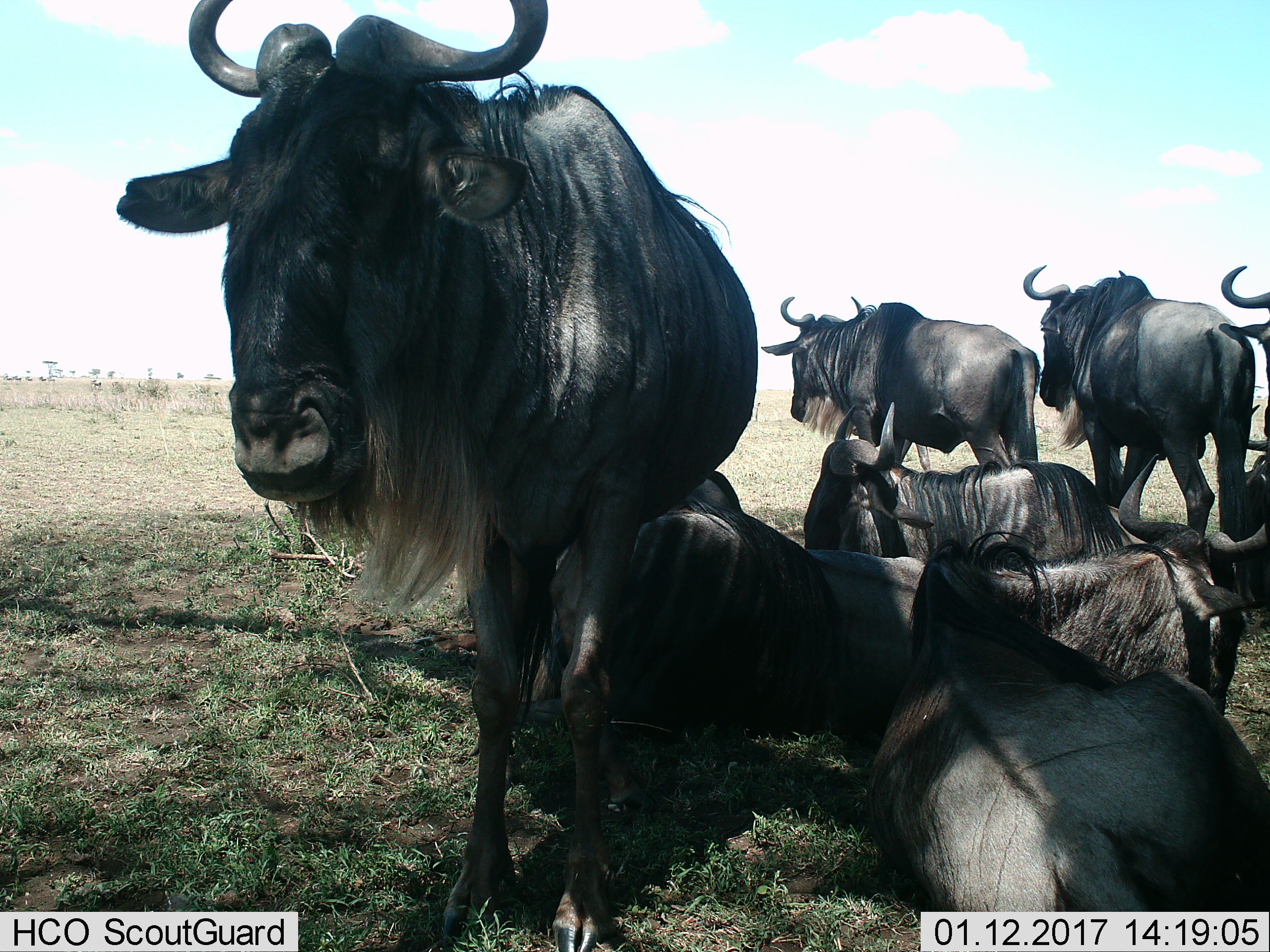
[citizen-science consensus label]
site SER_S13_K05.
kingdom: Animalia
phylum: Chordata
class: Mammalia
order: Artiodactyla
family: Bovidae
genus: Connochaetes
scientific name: Connochaetes taurinus taurinus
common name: blue wildebeest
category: wildebeestblue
Wildebeestblue (blue wildebeest) (Connochaetes taurinus taurinus), count 8. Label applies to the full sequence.